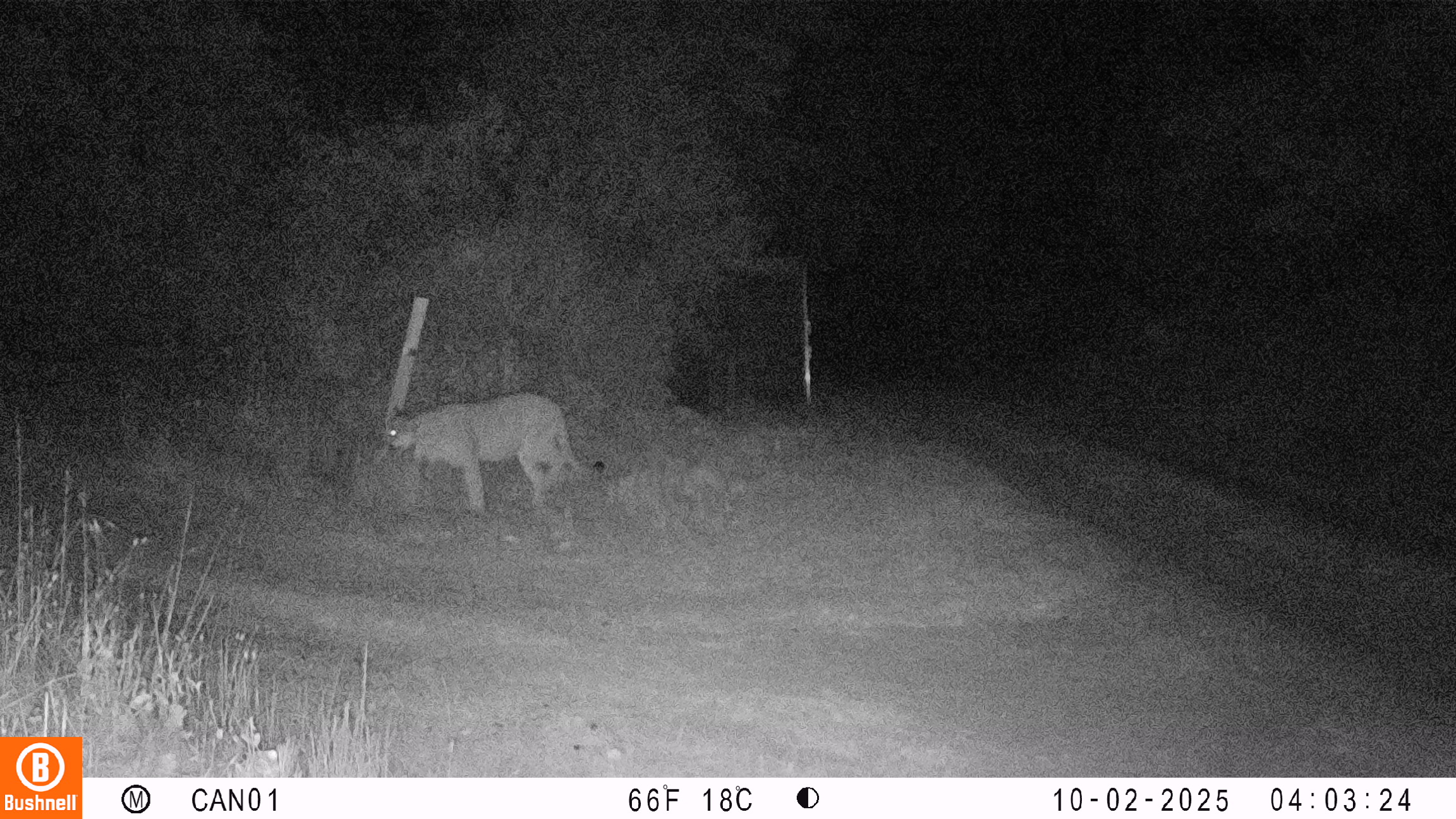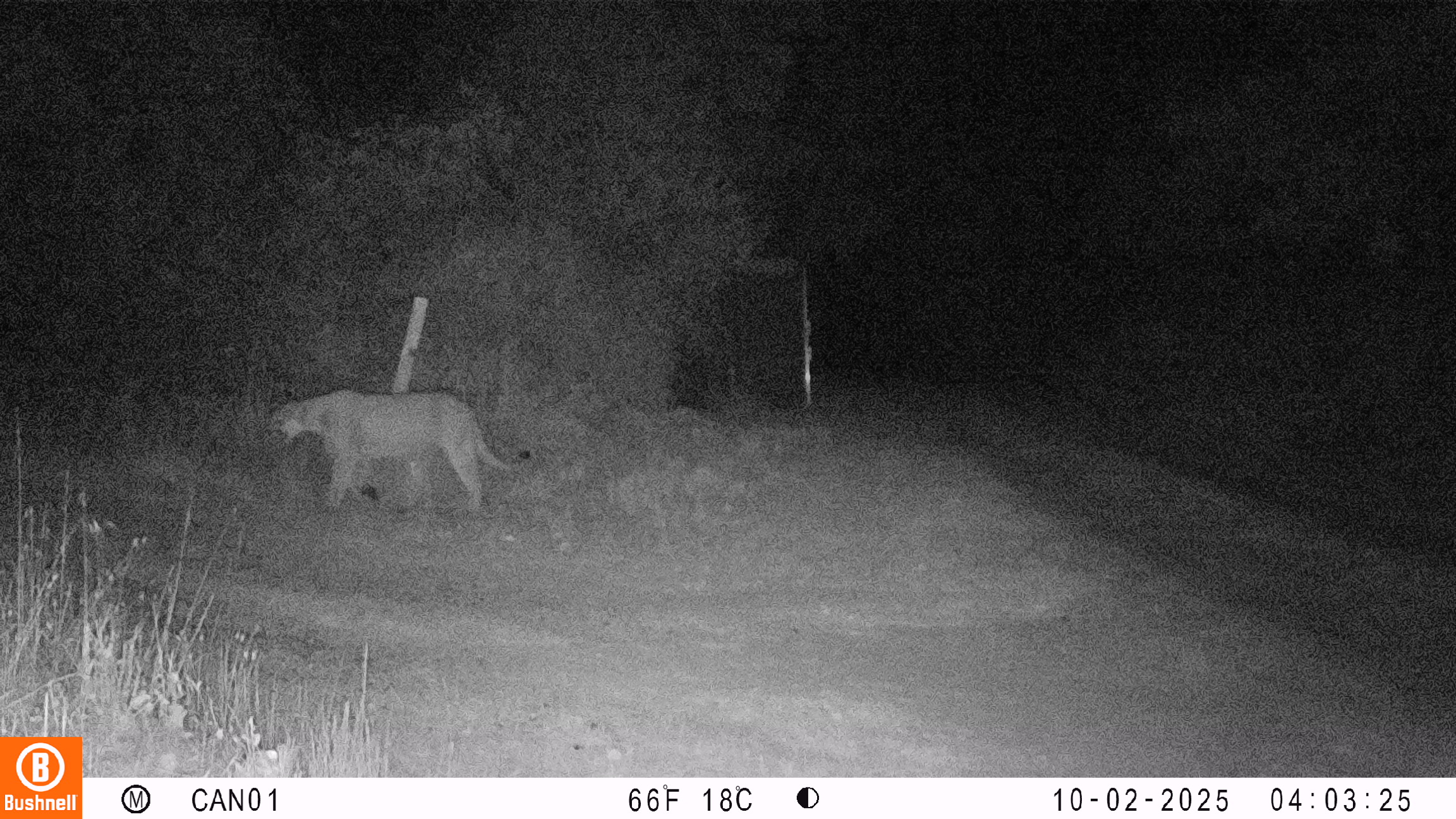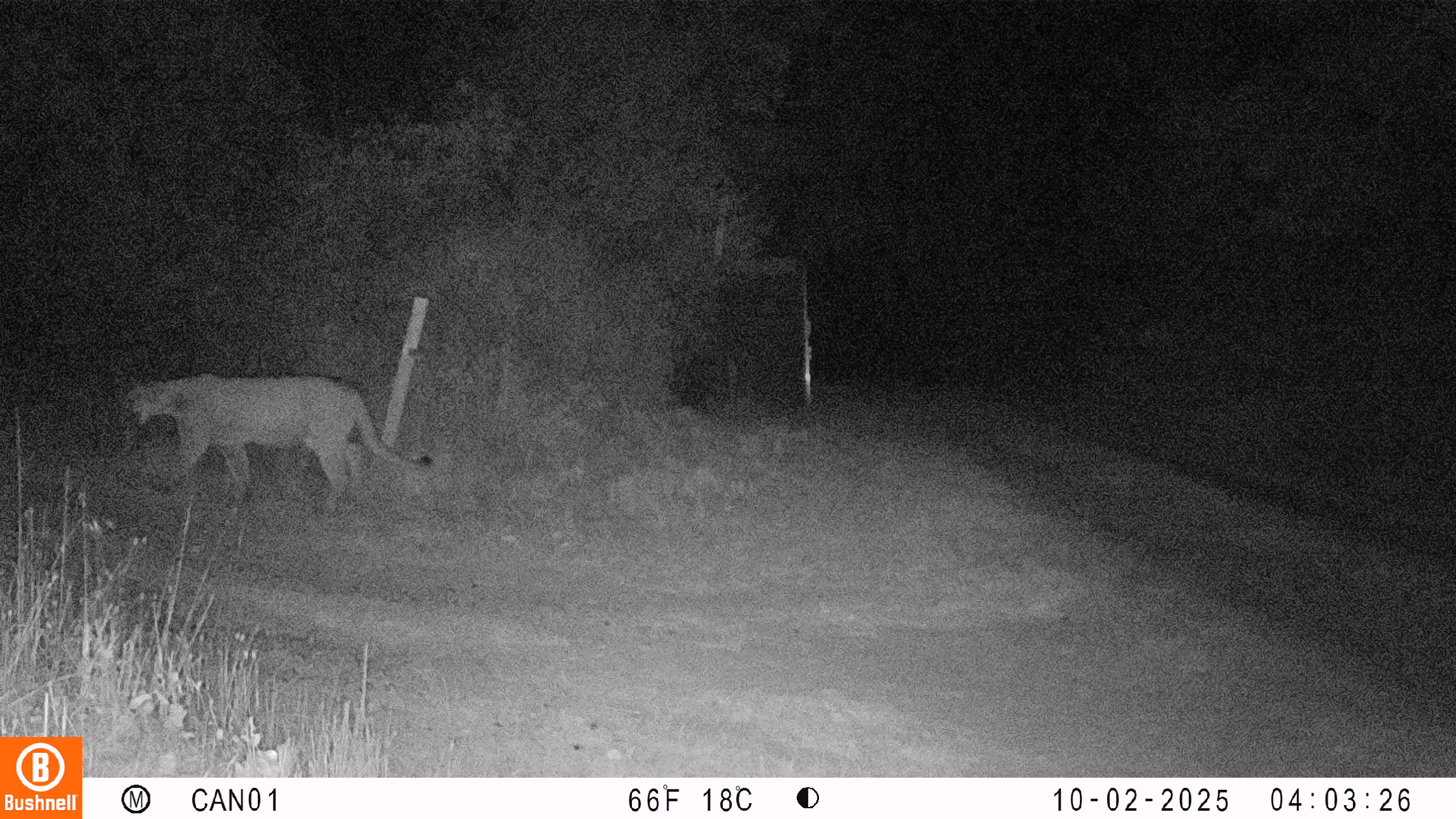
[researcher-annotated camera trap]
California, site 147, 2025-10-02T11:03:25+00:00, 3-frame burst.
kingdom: Animalia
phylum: Chordata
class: Mammalia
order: Carnivora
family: Felidae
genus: Puma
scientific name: Puma concolor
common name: puma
Puma (Puma concolor).